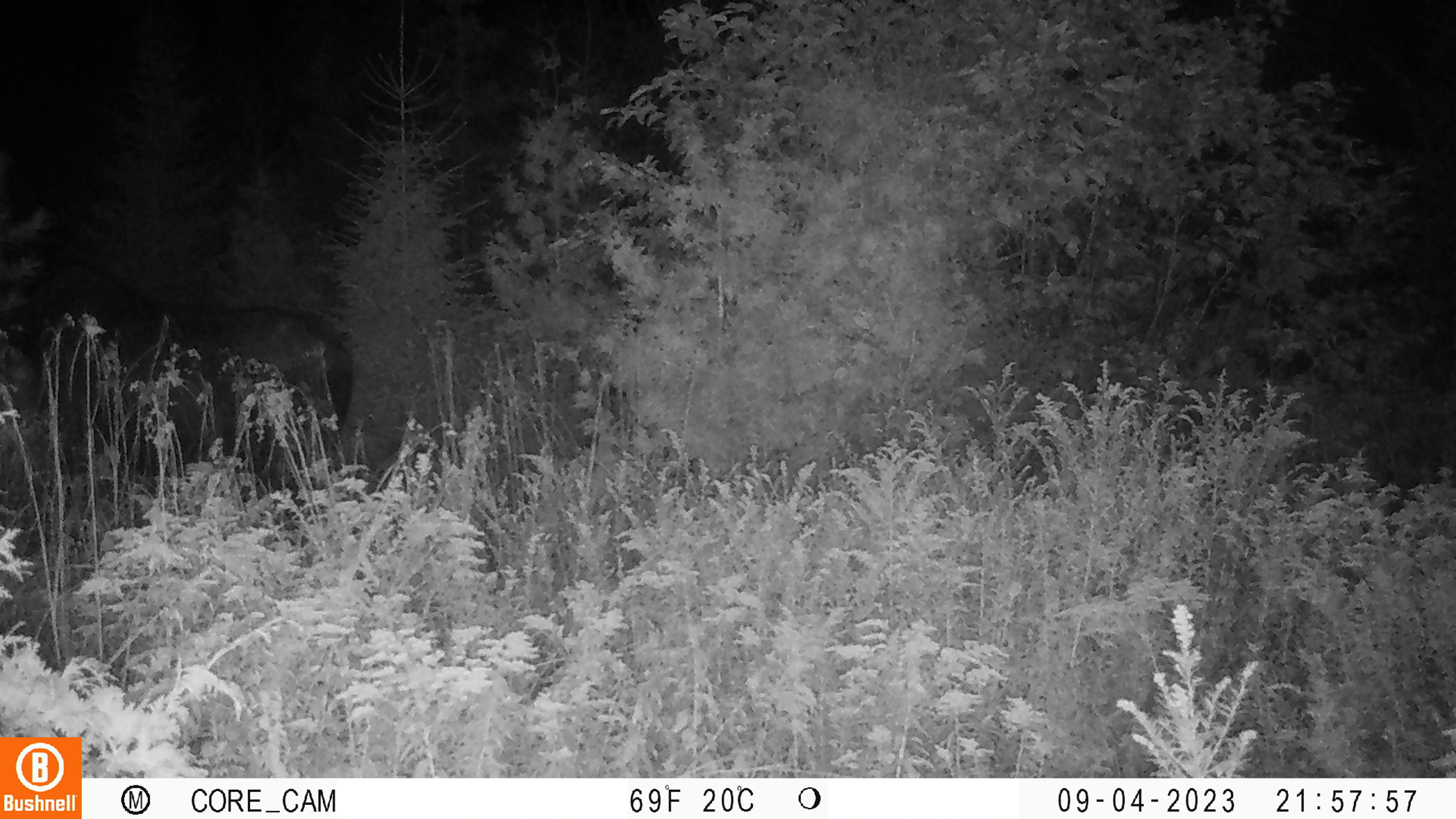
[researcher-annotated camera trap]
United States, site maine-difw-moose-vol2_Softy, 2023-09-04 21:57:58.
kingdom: Animalia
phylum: Chordata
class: Mammalia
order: Artiodactyla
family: Cervidae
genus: Alces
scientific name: Alces alces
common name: moose